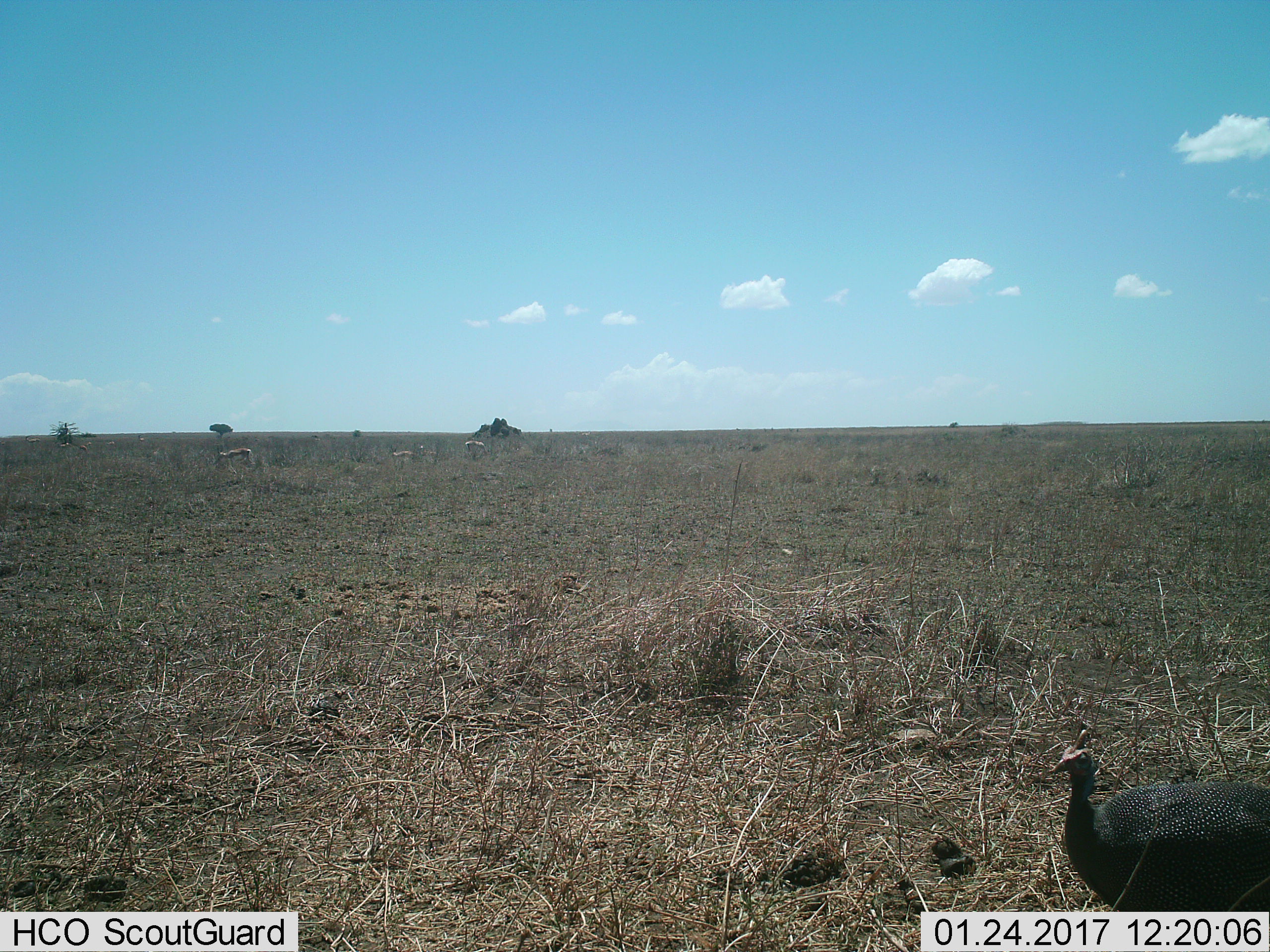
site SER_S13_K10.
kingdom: Animalia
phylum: Chordata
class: Aves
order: Galliformes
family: Numididae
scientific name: Numididae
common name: guineafowl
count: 1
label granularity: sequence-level